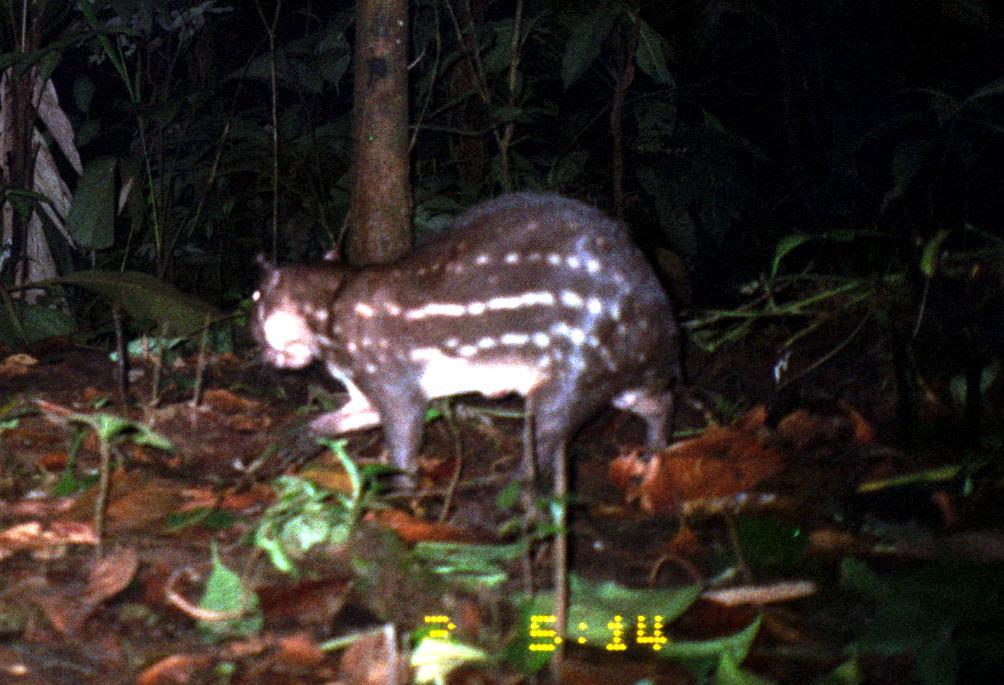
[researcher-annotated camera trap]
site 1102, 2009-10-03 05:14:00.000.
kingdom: Animalia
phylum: Chordata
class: Mammalia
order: Rodentia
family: Cuniculidae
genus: Cuniculus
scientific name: Cuniculus paca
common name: spotted paca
Cuniculus paca (spotted paca).